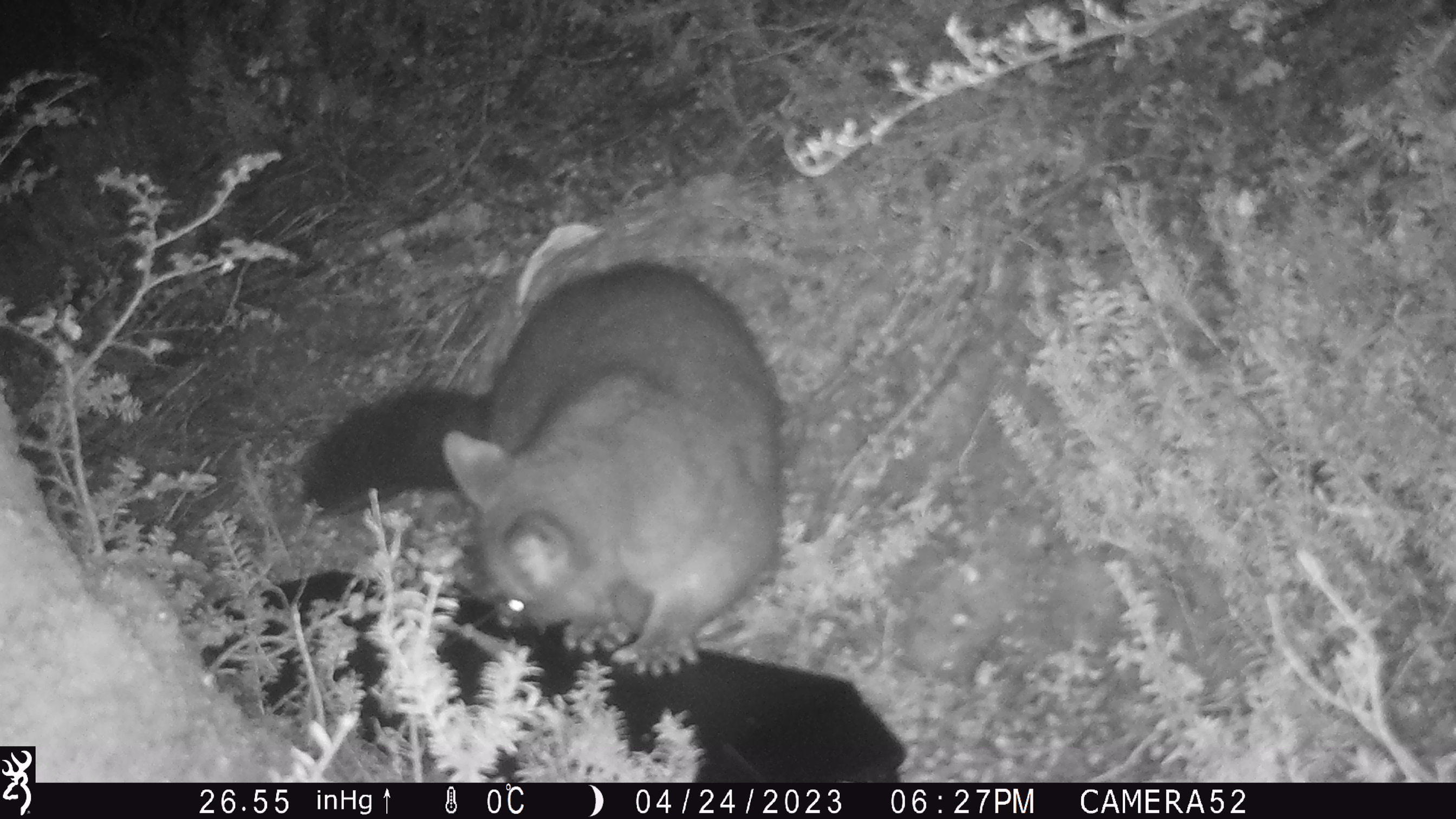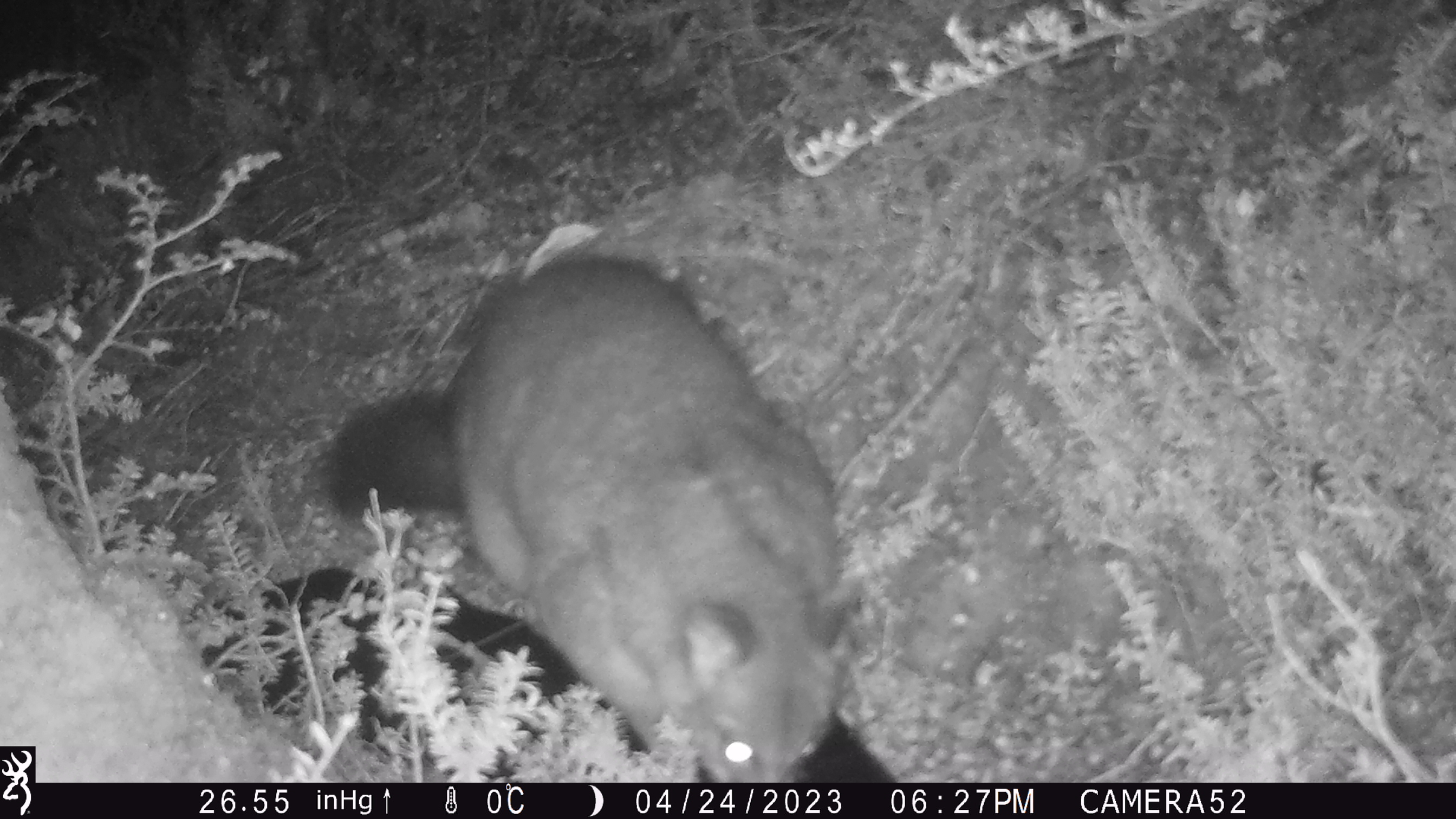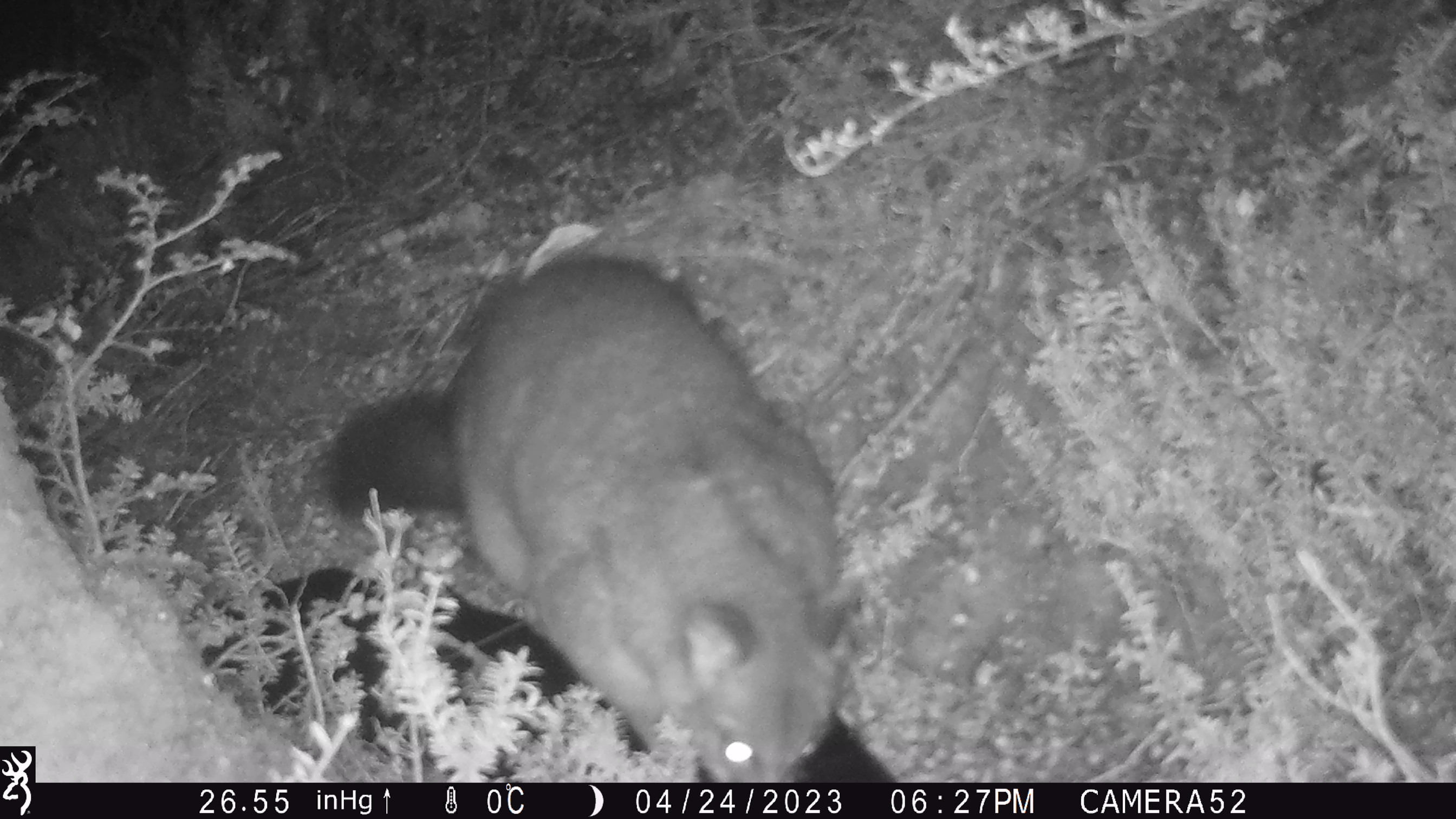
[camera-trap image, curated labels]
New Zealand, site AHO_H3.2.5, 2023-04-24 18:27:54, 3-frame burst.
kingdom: Animalia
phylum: Chordata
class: Mammalia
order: Carnivora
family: Mustelidae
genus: Mustela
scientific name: Mustela erminea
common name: stoat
Stoat (Mustela erminea).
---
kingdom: Animalia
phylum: Chordata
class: Mammalia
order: Diprotodontia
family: Phalangeridae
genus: Trichosurus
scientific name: Trichosurus vulpecula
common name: common brushtail possum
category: possum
Possum (common brushtail possum) (Trichosurus vulpecula).